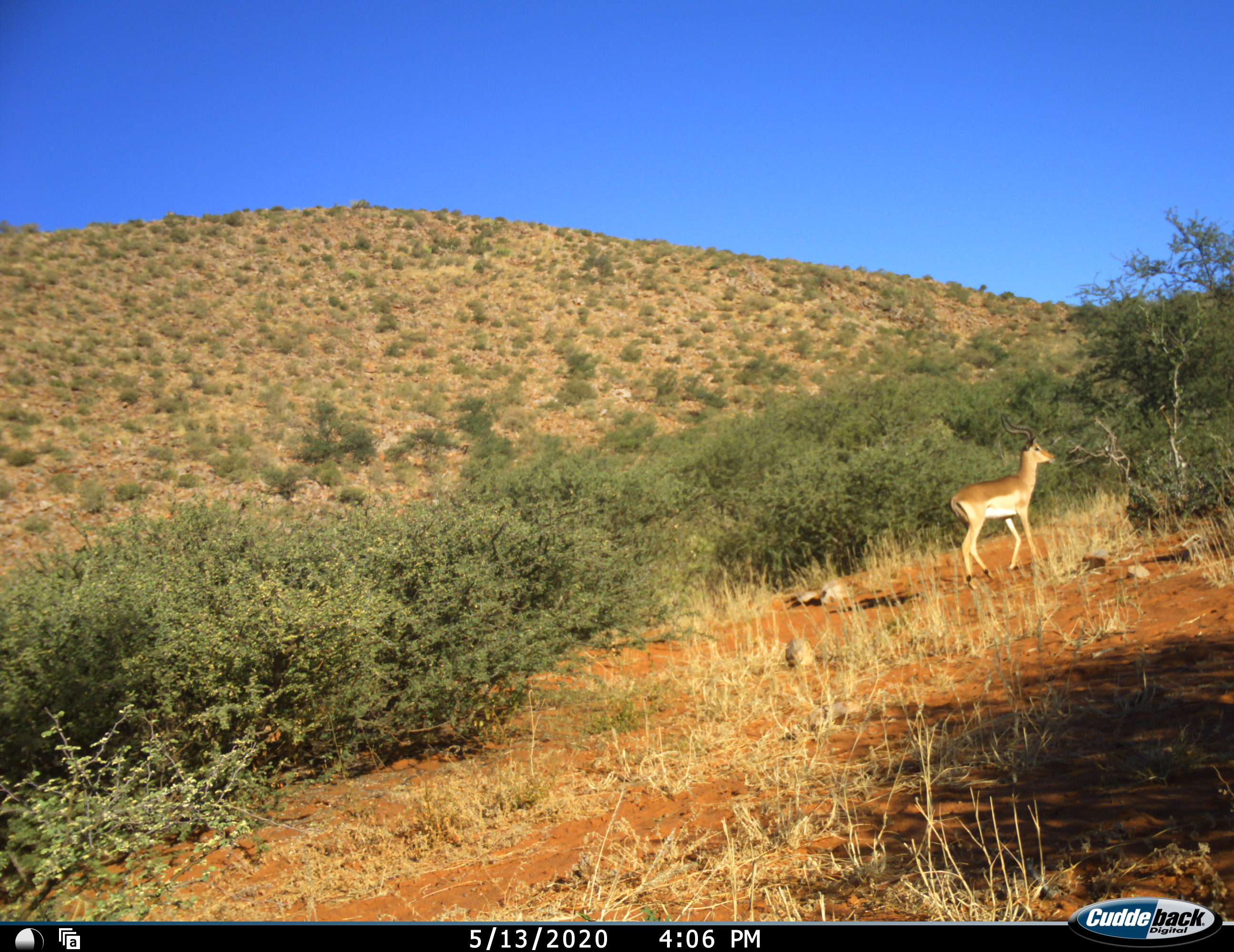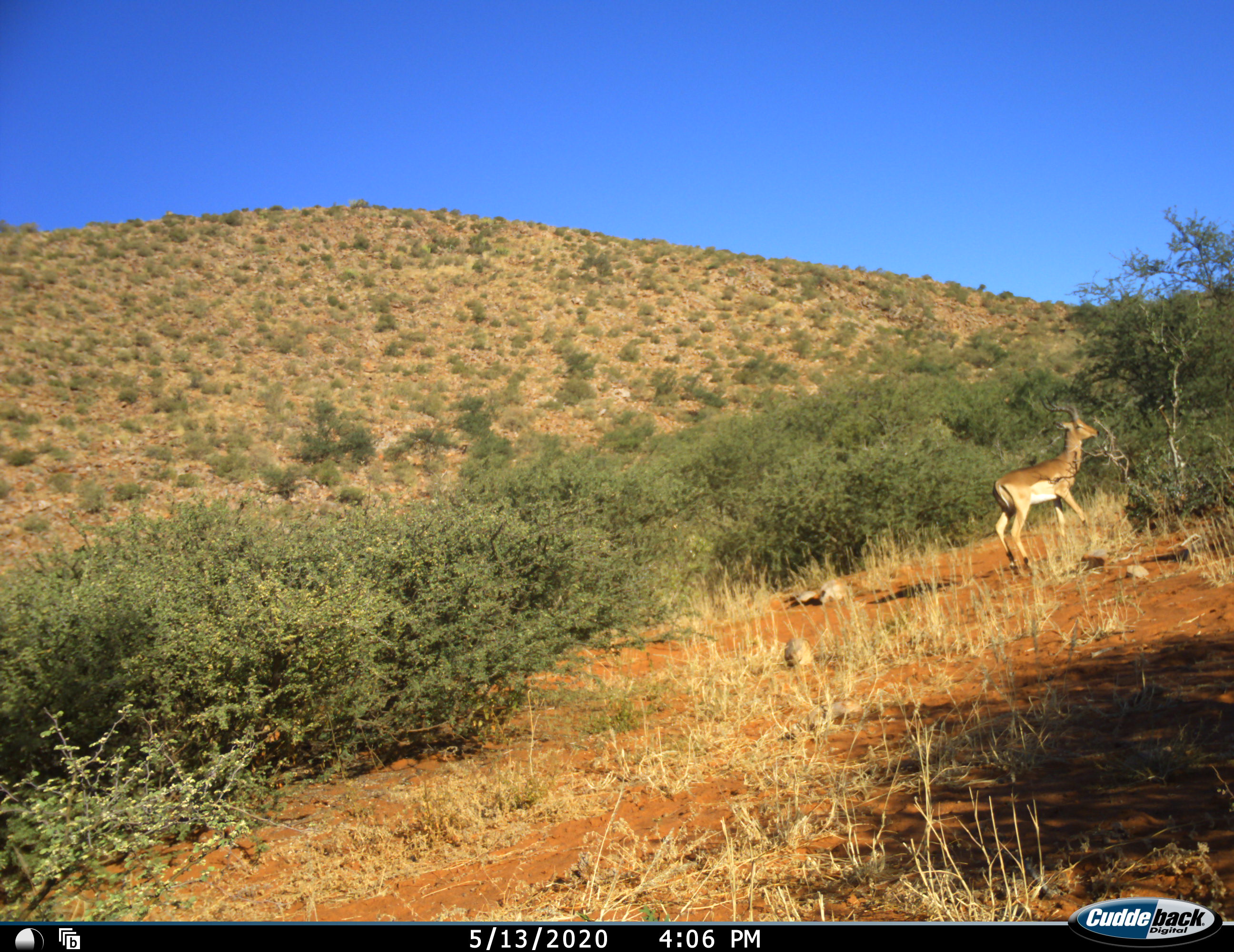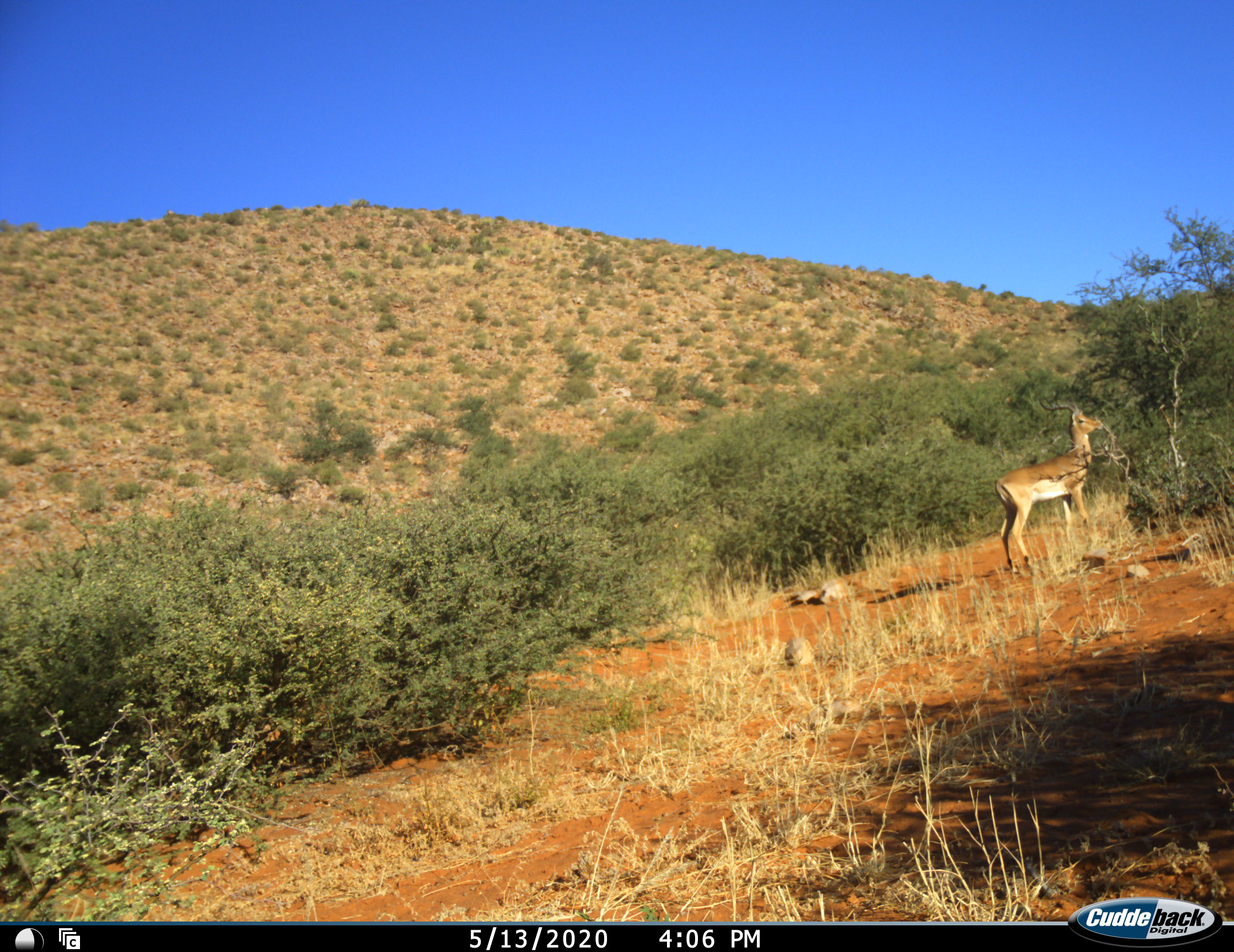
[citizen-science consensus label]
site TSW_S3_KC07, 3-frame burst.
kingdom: Animalia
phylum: Chordata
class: Mammalia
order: Artiodactyla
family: Bovidae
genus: Aepyceros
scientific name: Aepyceros melampus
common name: impala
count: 1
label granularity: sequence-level